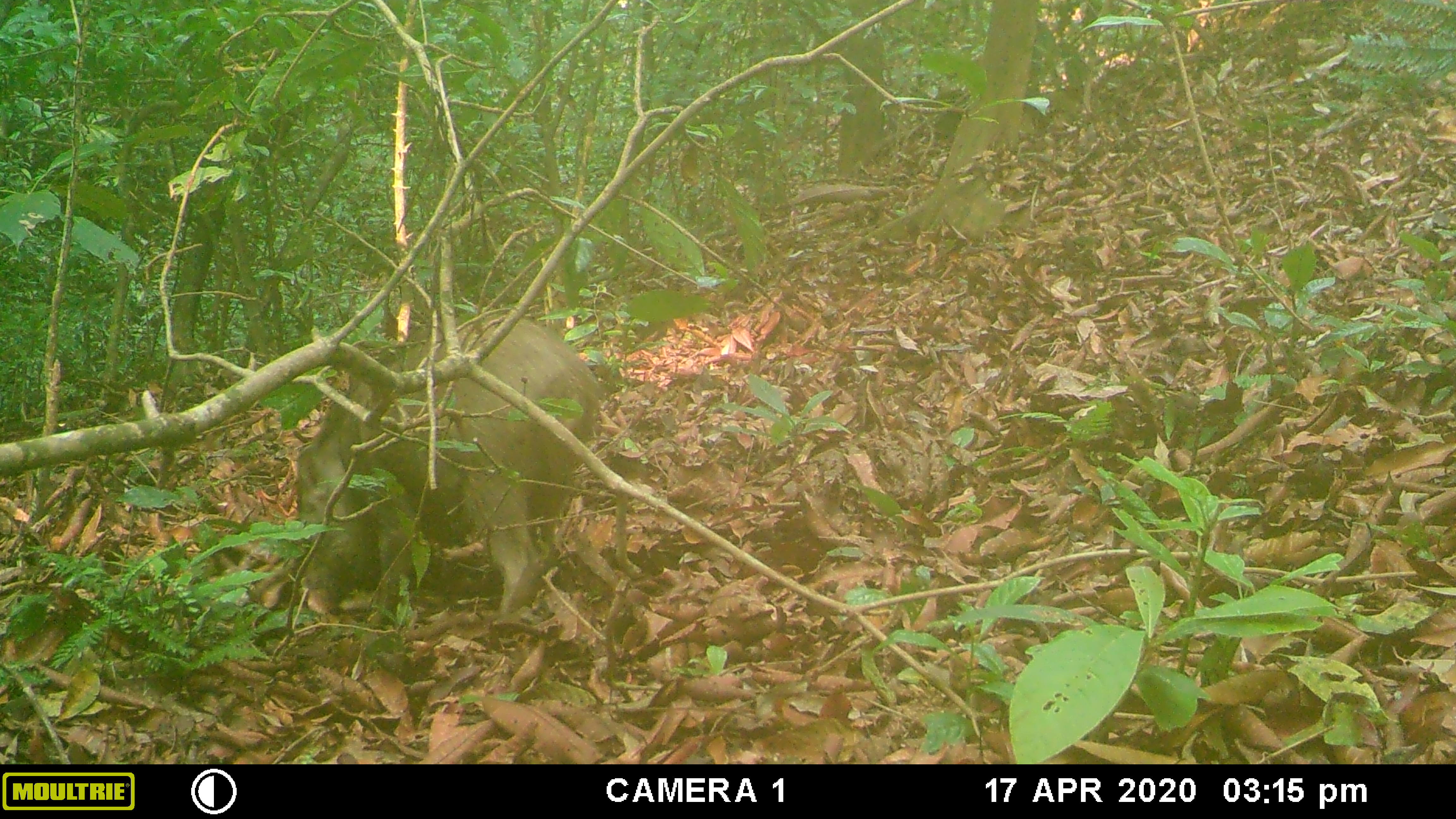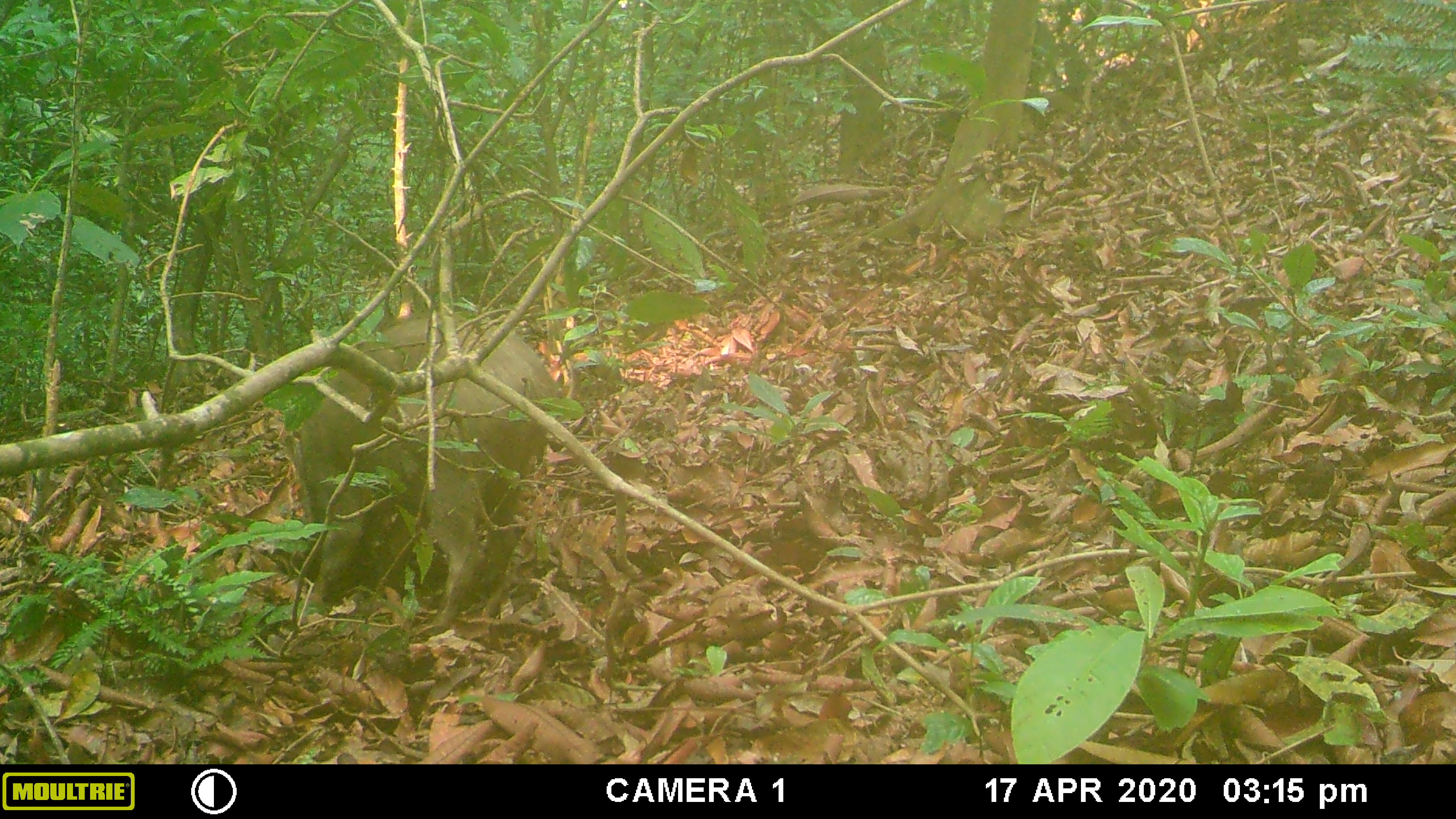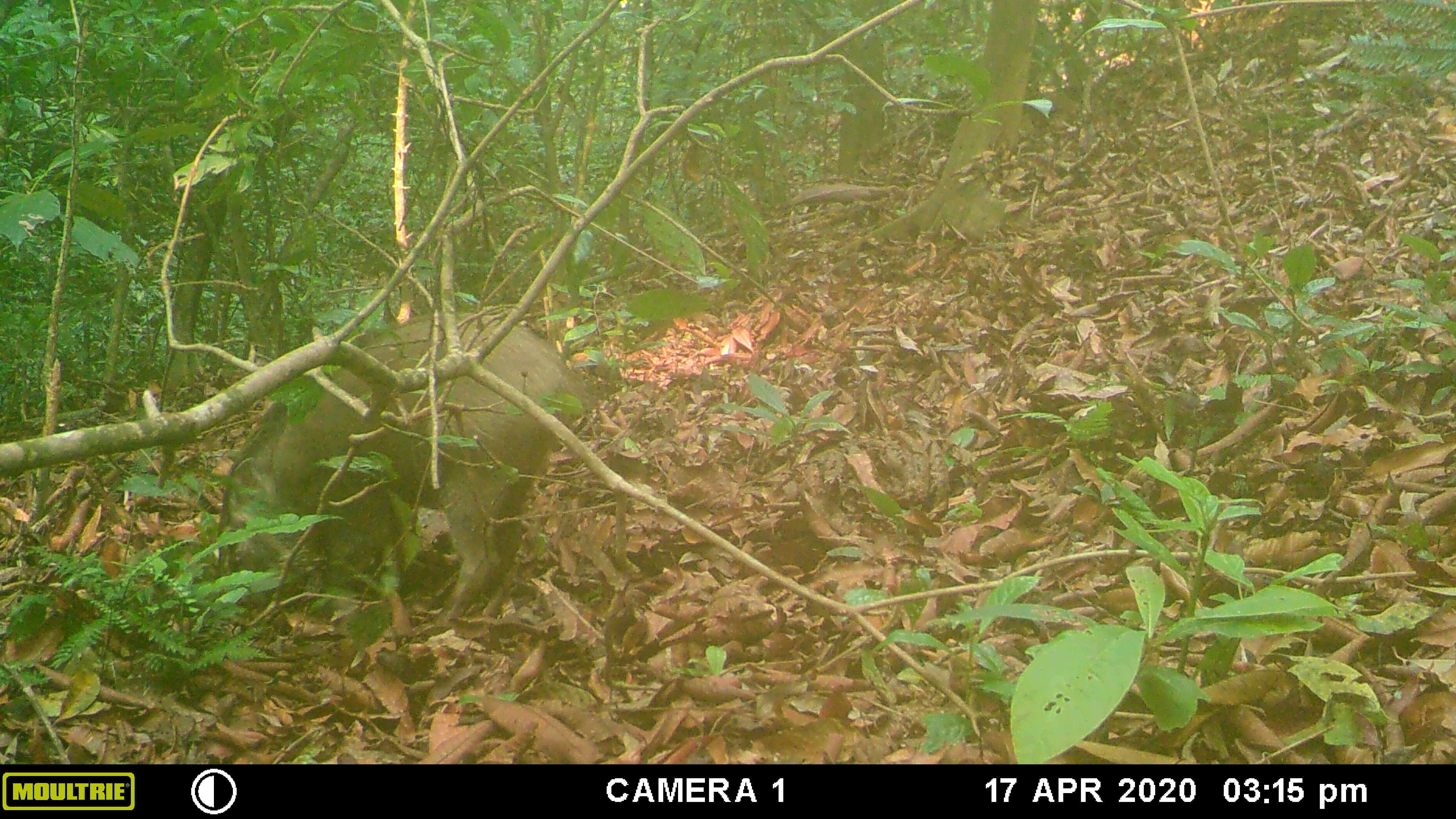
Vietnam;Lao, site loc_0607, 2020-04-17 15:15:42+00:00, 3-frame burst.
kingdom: Animalia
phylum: Chordata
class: Mammalia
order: Artiodactyla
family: Suidae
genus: Sus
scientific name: Sus scrofa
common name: eurasian wild pig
Eurasian wild pig (Sus scrofa). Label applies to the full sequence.